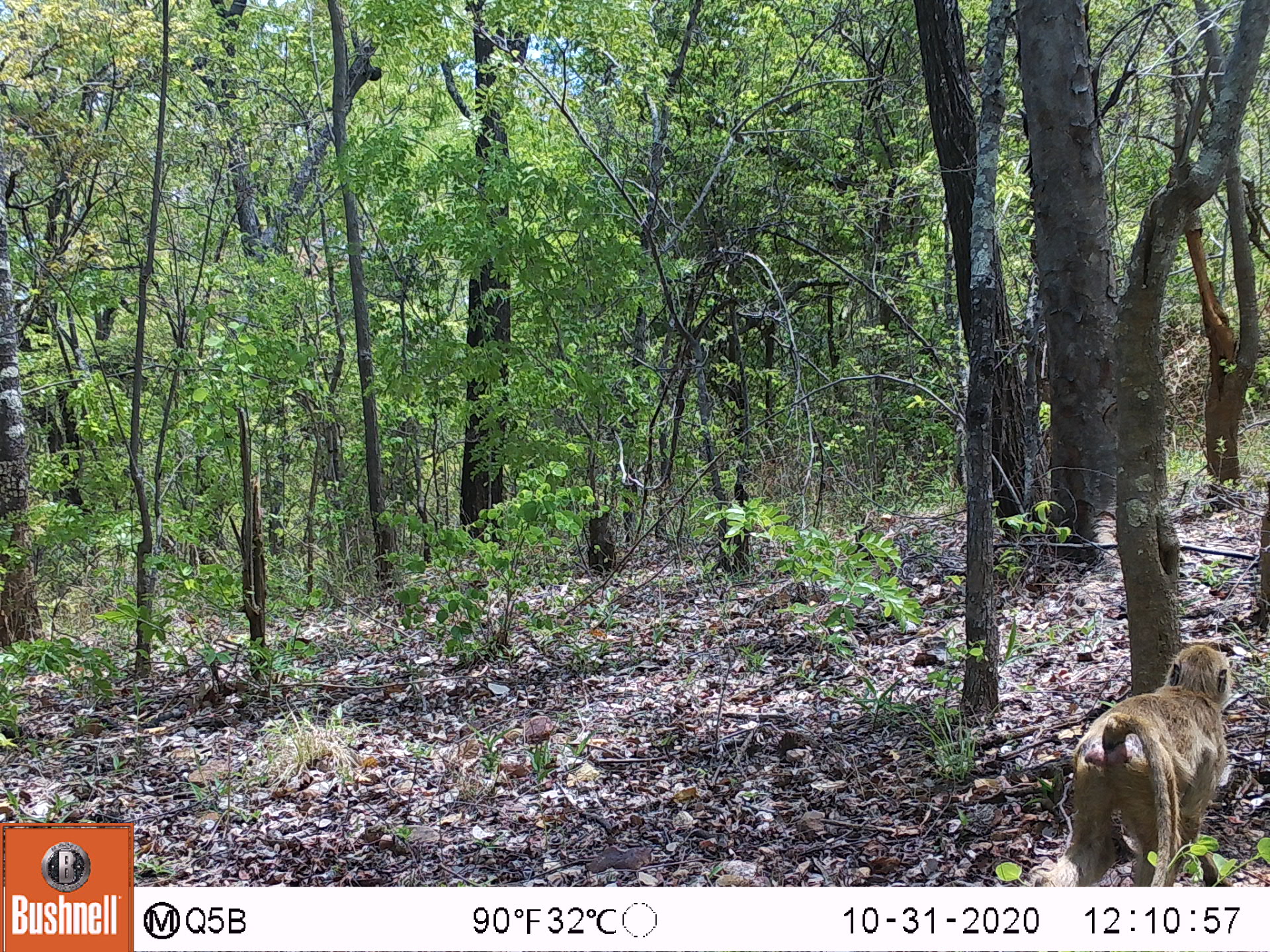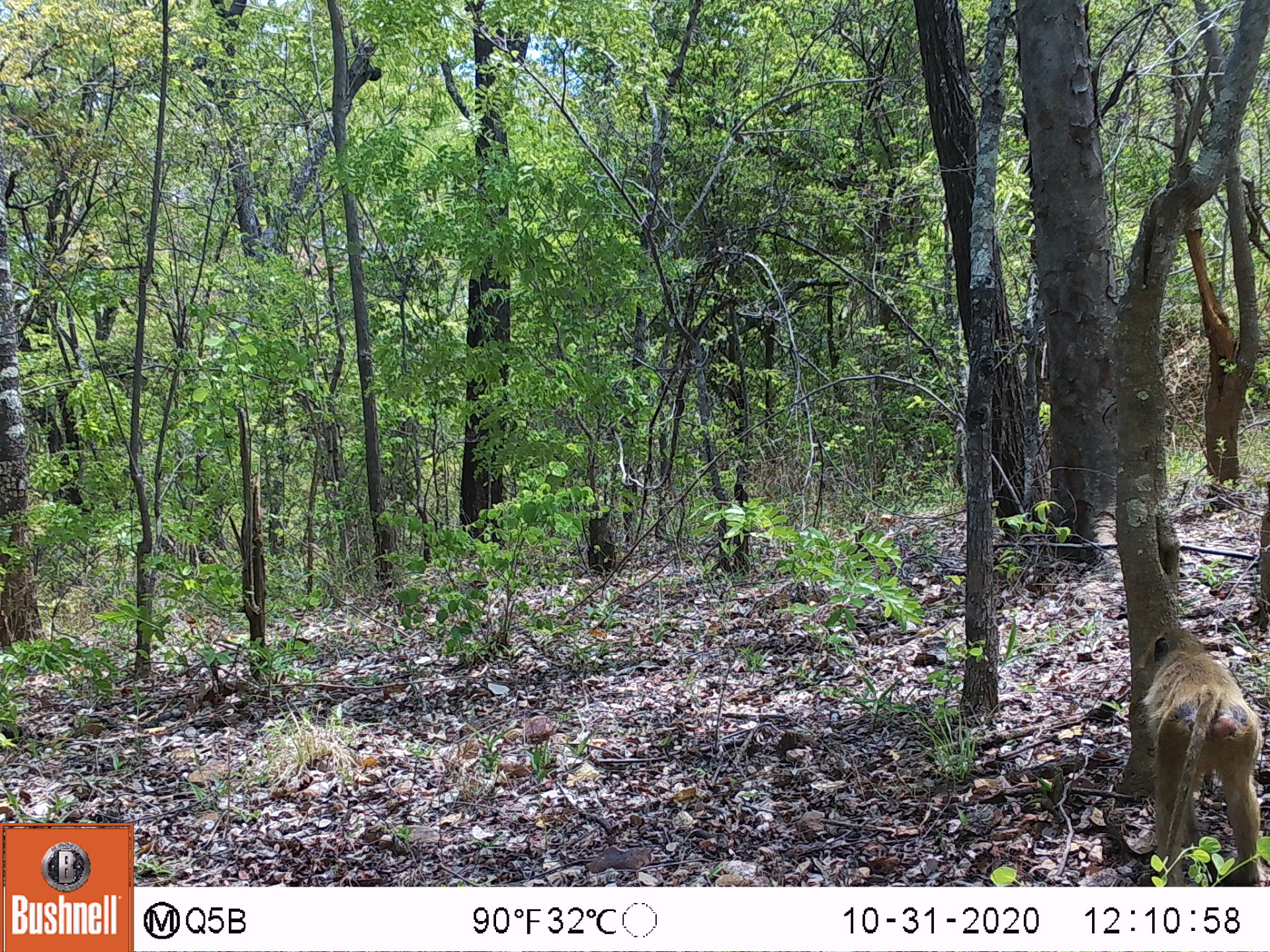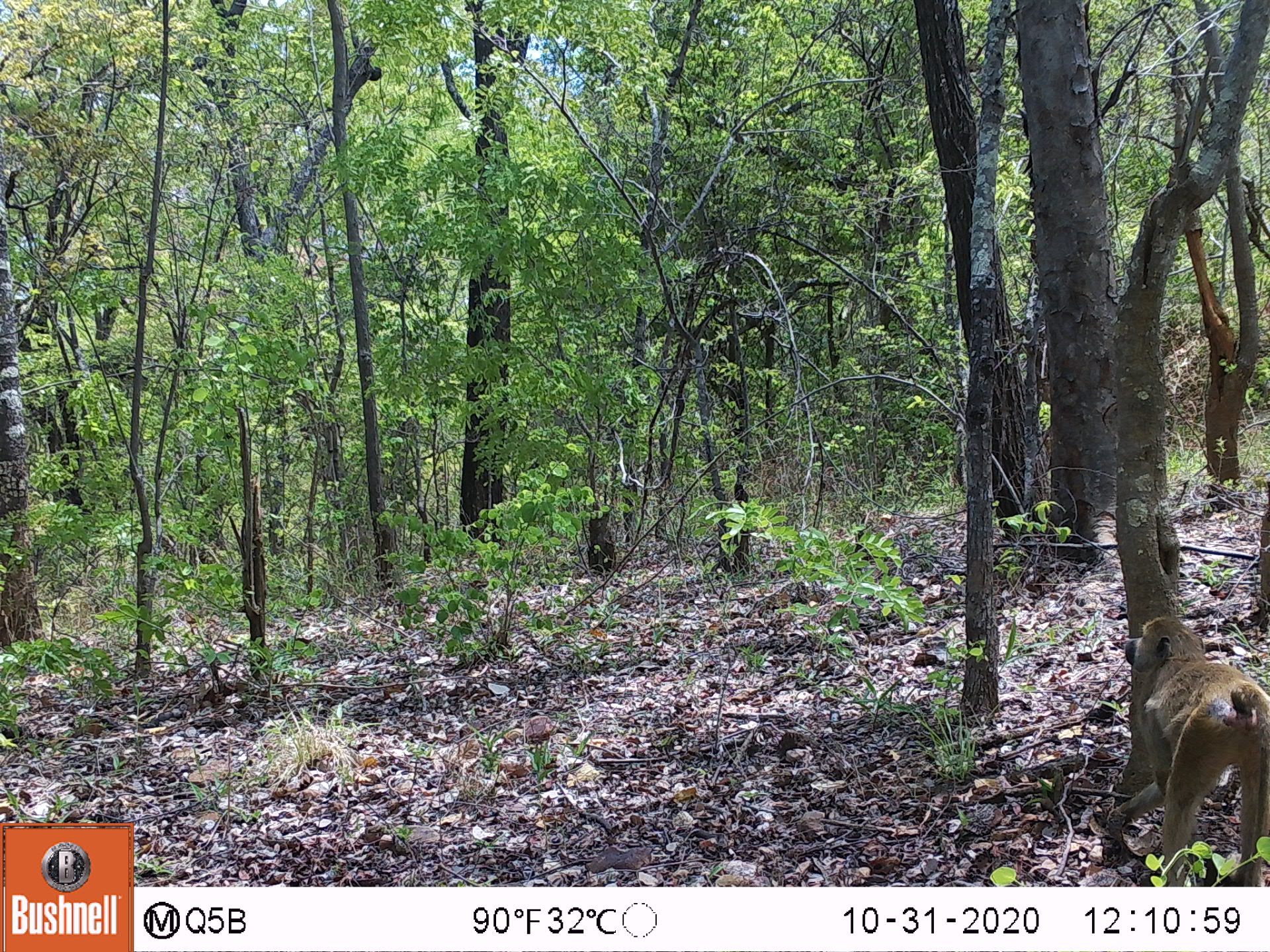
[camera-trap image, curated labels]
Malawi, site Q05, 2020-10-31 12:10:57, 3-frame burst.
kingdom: Animalia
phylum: Chordata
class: Mammalia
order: Primates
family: Cercopithecidae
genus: Papio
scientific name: Papio cynocephalus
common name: yellow baboon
Yellow baboon (Papio cynocephalus), count 1.